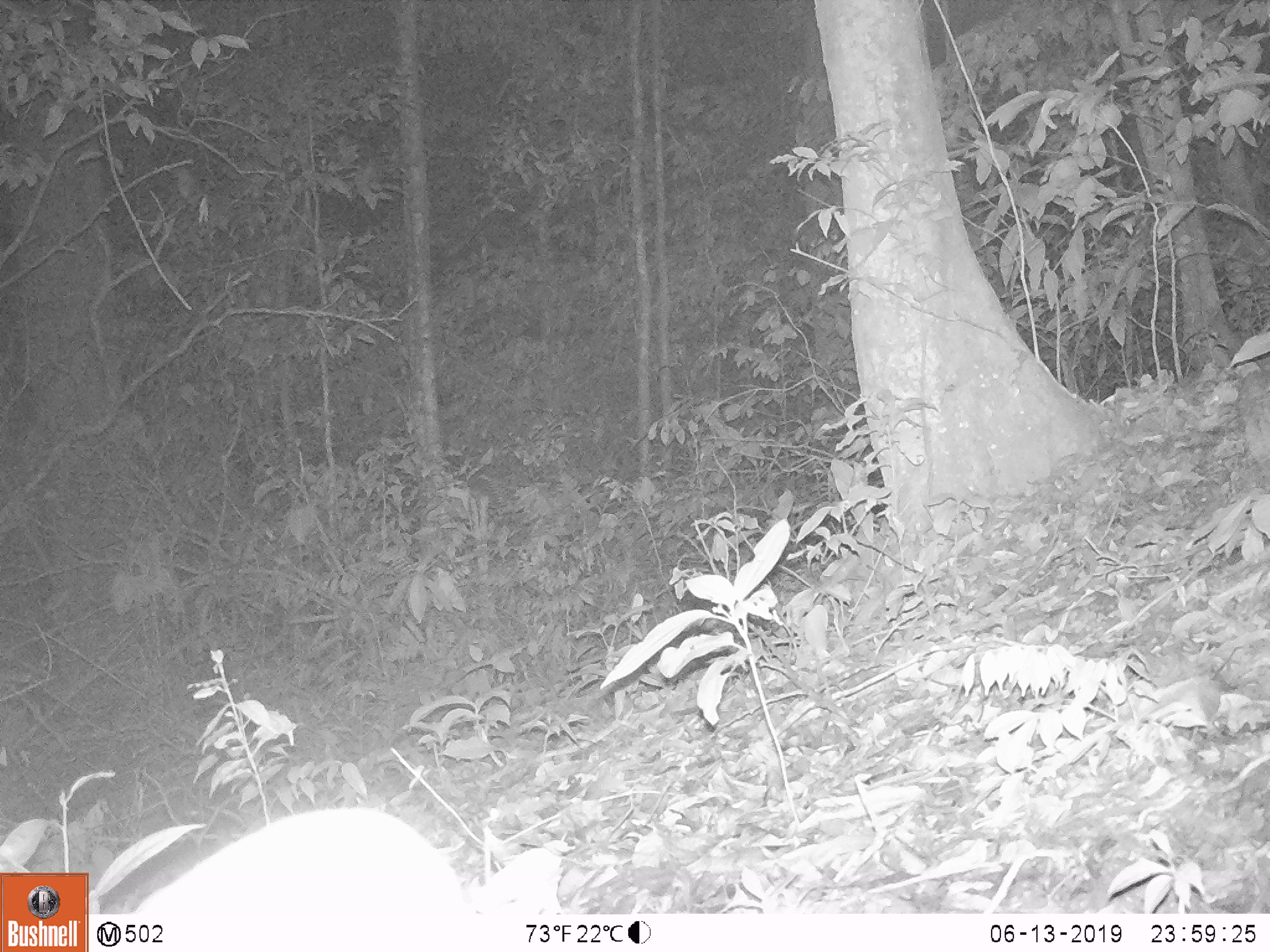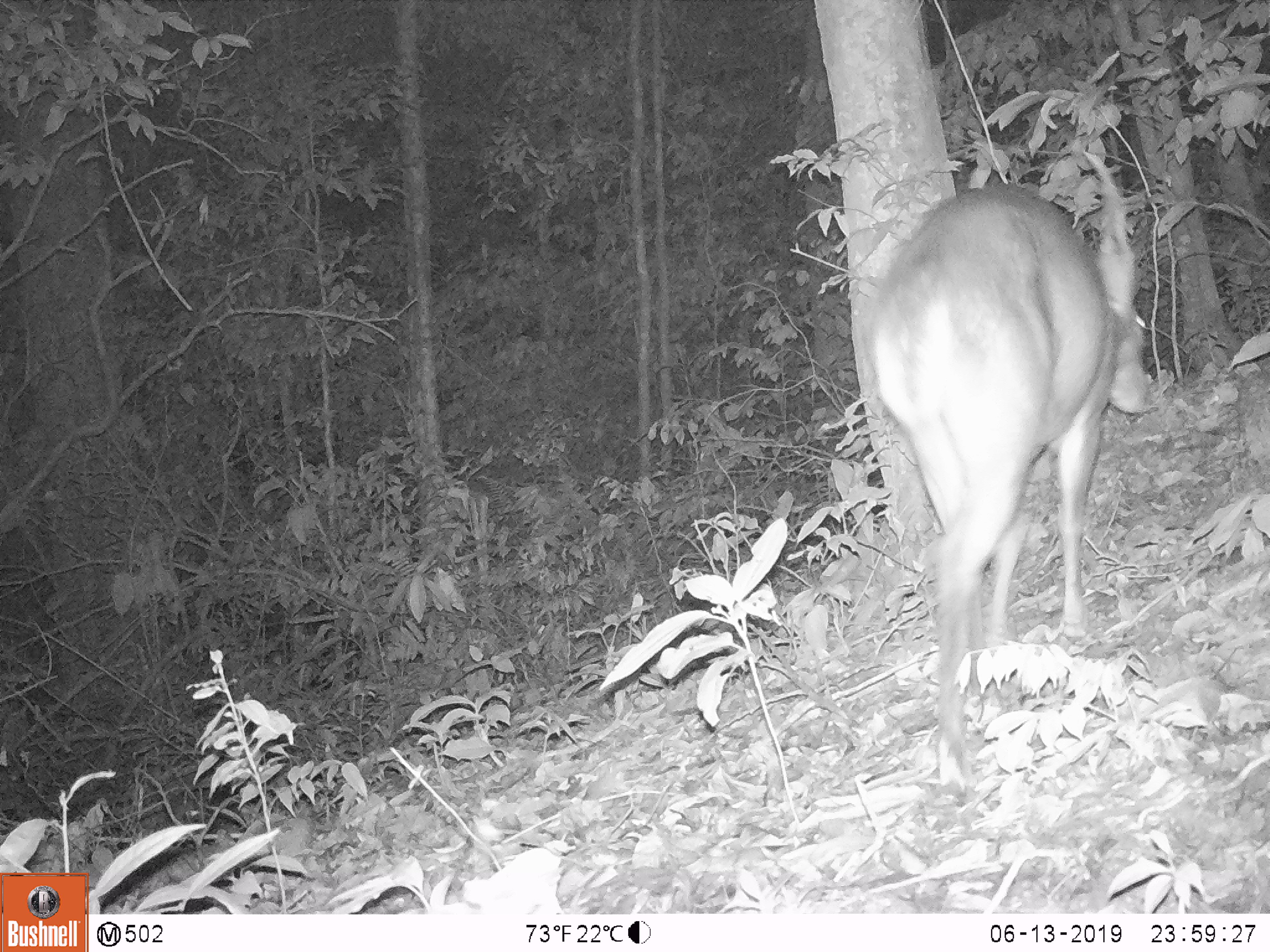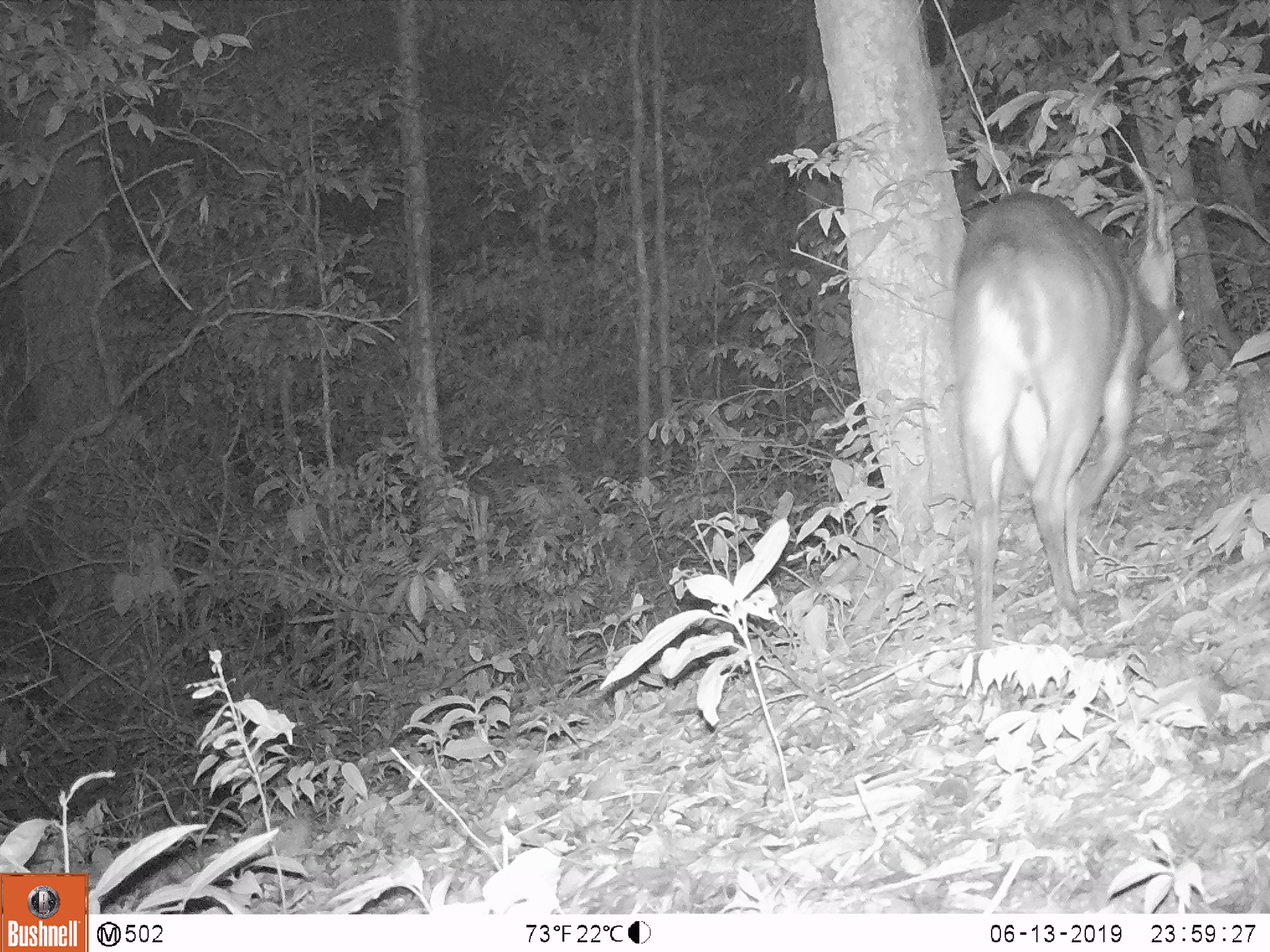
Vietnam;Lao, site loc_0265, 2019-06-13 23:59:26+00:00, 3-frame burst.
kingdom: Animalia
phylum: Chordata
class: Mammalia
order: Artiodactyla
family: Cervidae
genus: Muntiacus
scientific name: Muntiacus vuquangensis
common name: large-antlered muntjac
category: large antlered muntjac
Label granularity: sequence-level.